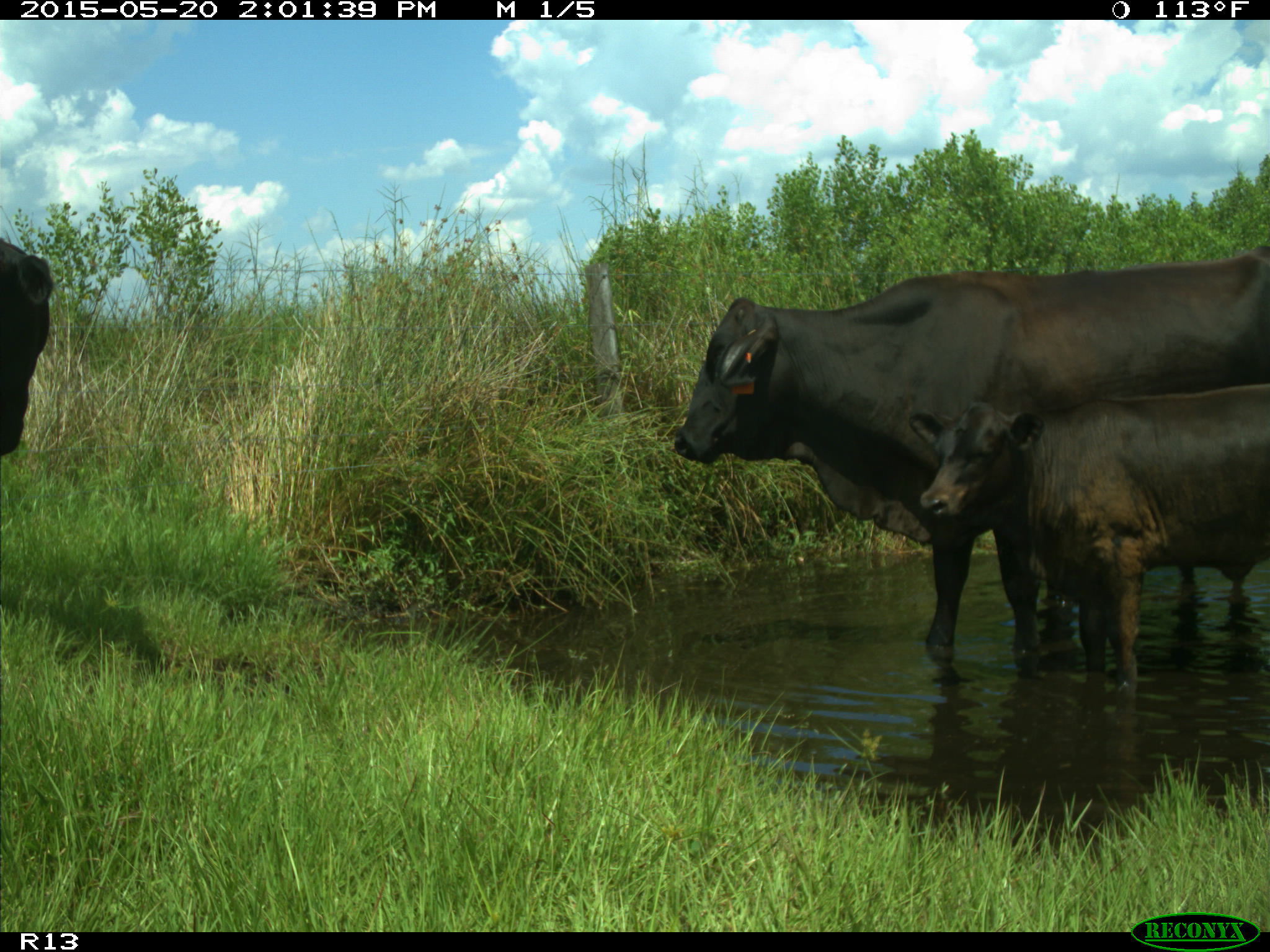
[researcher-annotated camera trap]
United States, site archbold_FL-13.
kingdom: Animalia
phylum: Chordata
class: Mammalia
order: Artiodactyla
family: Bovidae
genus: Bos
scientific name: Bos taurus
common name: domestic cow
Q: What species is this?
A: Bos taurus (domestic cow).